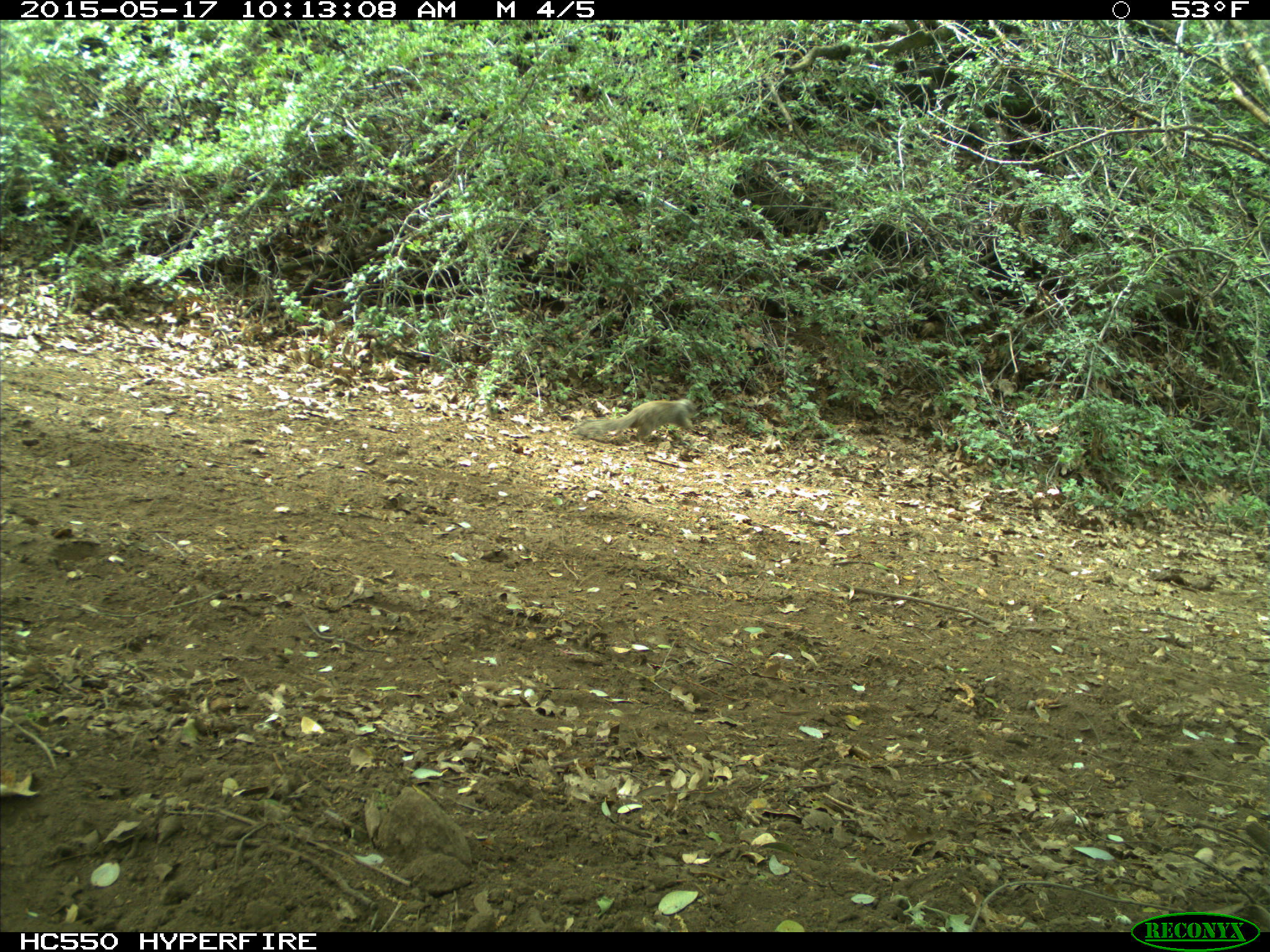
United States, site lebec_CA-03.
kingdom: Animalia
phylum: Chordata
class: Mammalia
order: Rodentia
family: Sciuridae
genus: Otospermophilus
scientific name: Otospermophilus beecheyi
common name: california ground squirrel